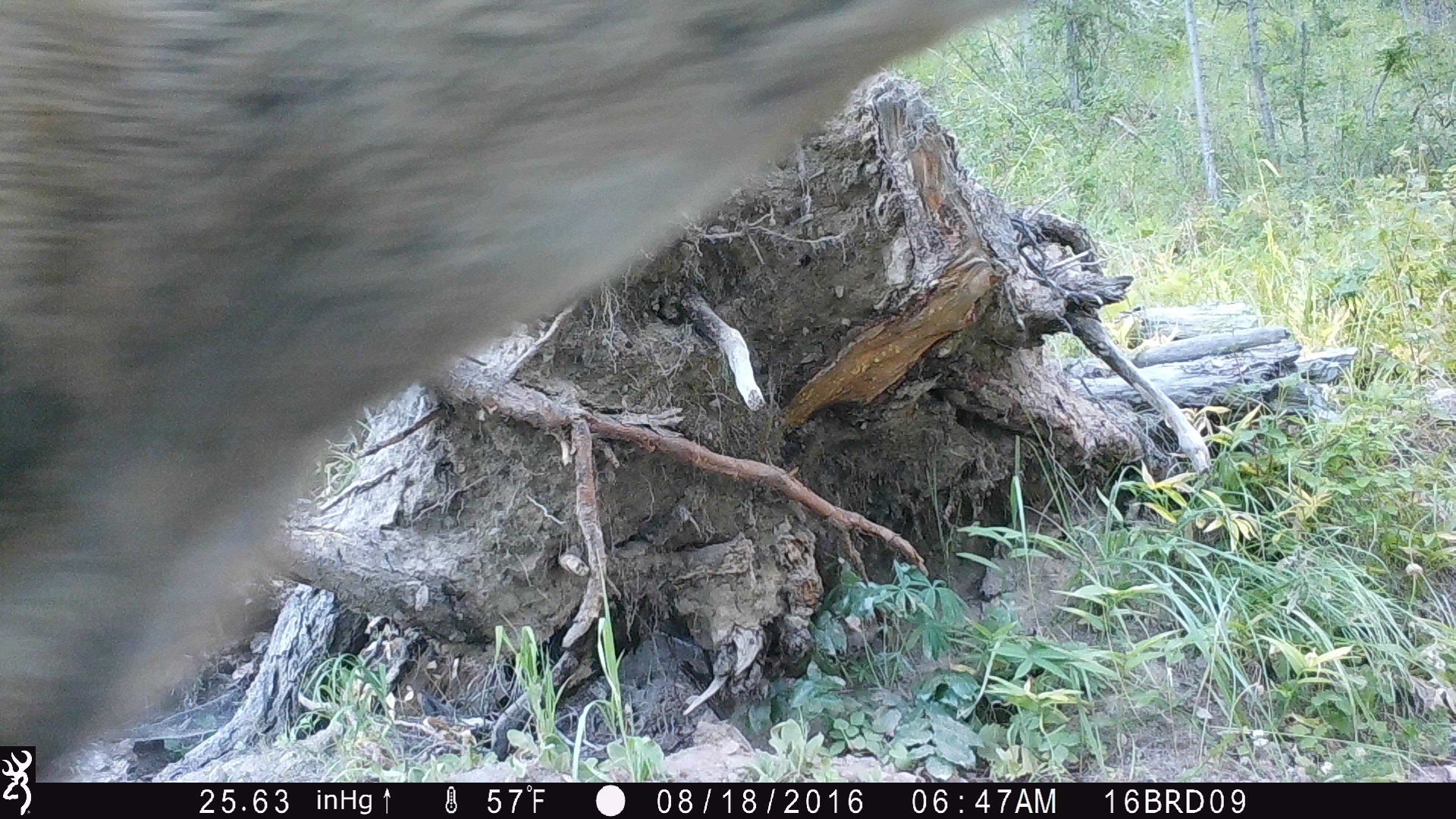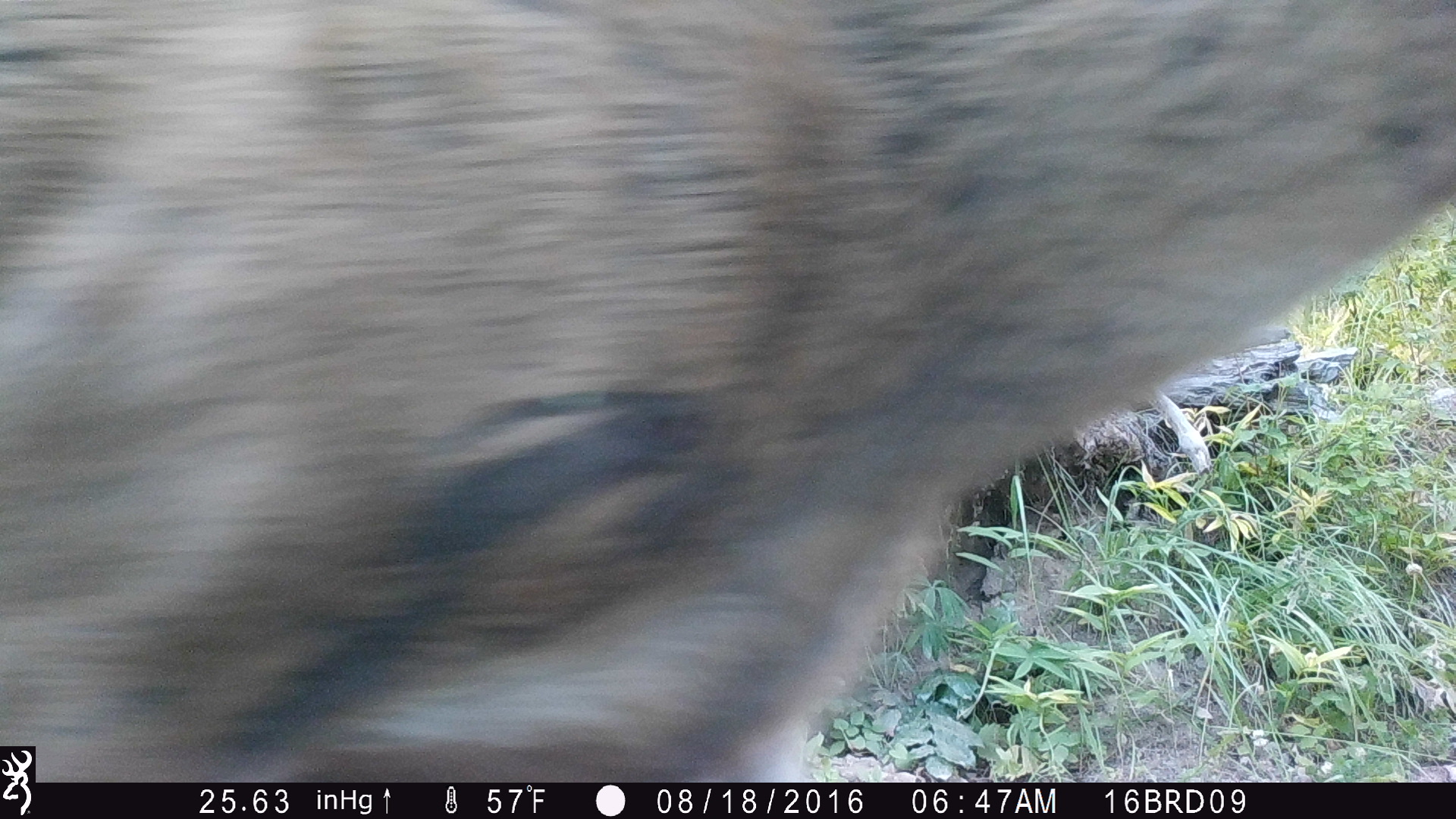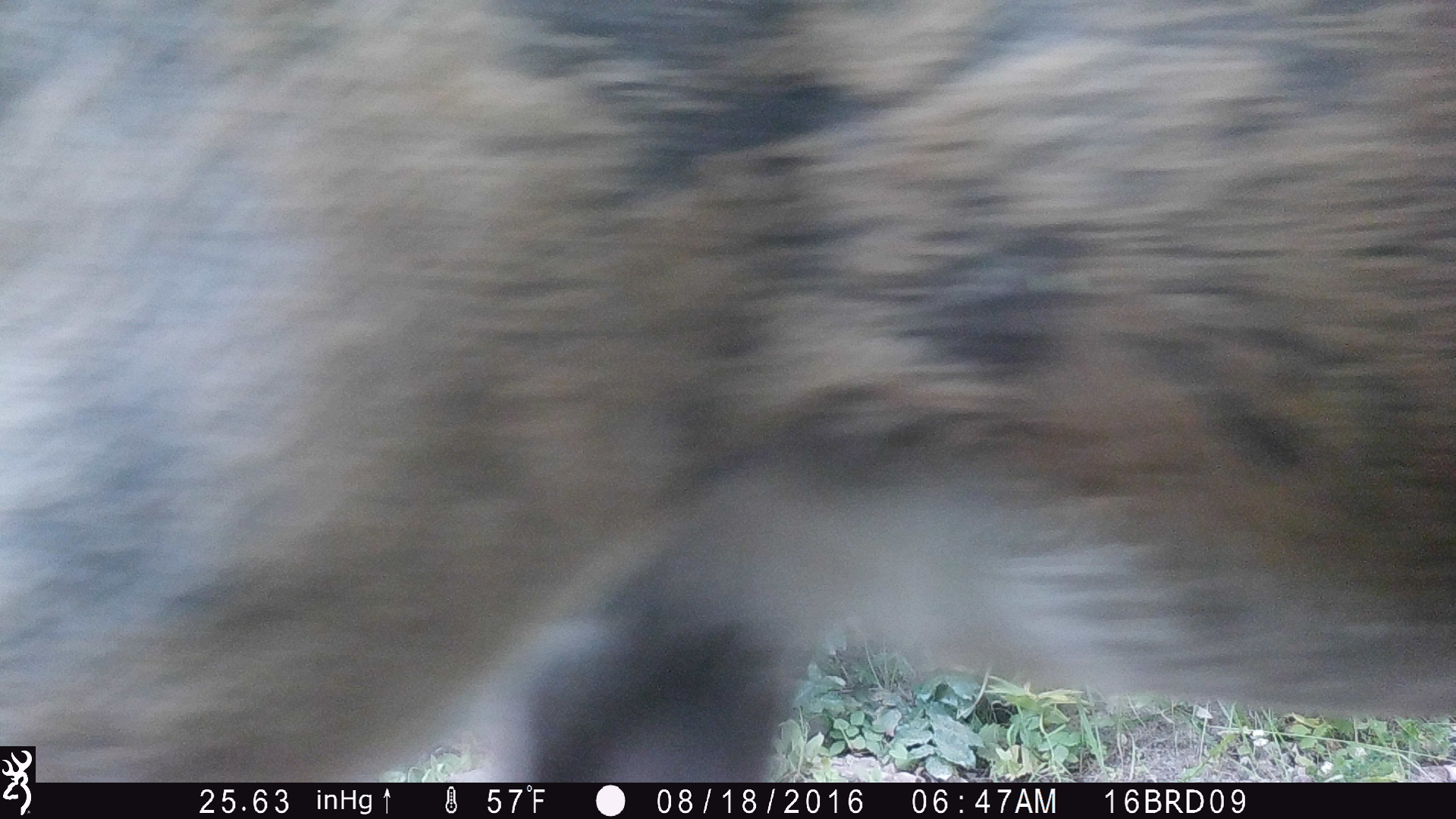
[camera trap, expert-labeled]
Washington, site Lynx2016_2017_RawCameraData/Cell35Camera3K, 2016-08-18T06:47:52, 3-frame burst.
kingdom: Animalia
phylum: Chordata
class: Mammalia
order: Artiodactyla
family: Cervidae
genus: Odocoileus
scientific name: Odocoileus hemionus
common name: mule deer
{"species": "Odocoileus hemionus (mule deer)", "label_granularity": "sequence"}